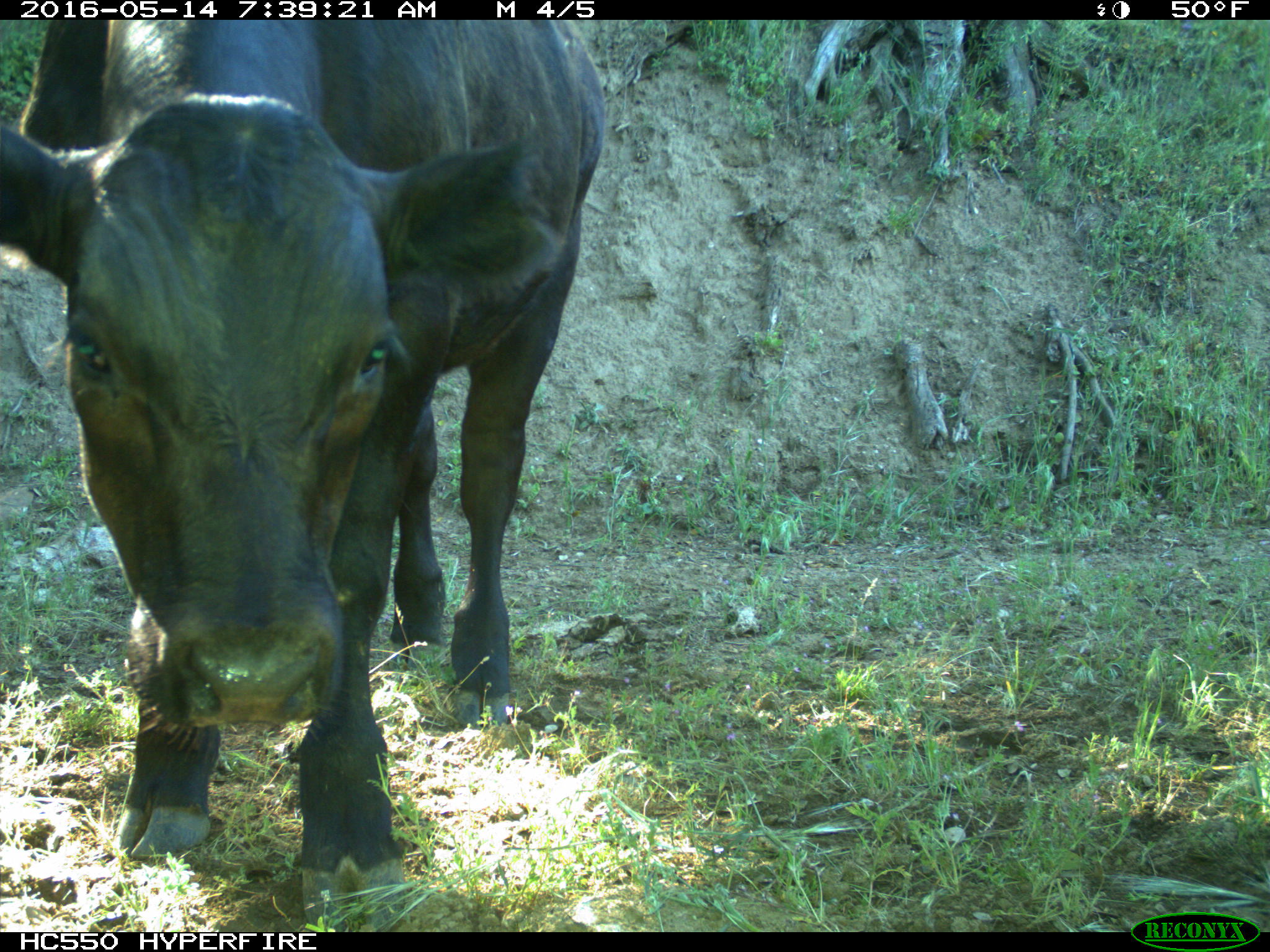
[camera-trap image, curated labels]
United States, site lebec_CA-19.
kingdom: Animalia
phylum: Chordata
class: Mammalia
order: Artiodactyla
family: Bovidae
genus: Bos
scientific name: Bos taurus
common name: domestic cow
Bos taurus (domestic cow).